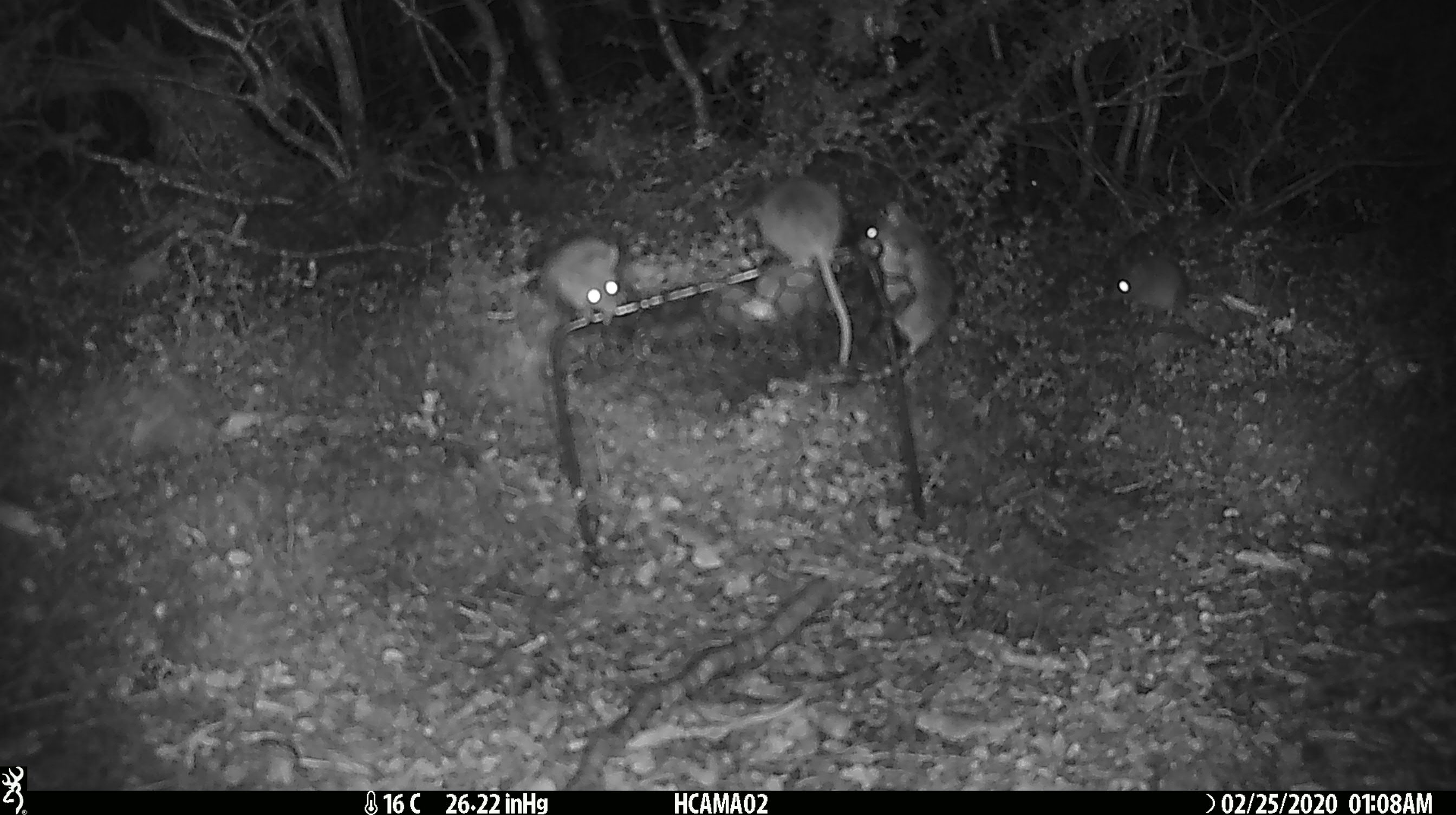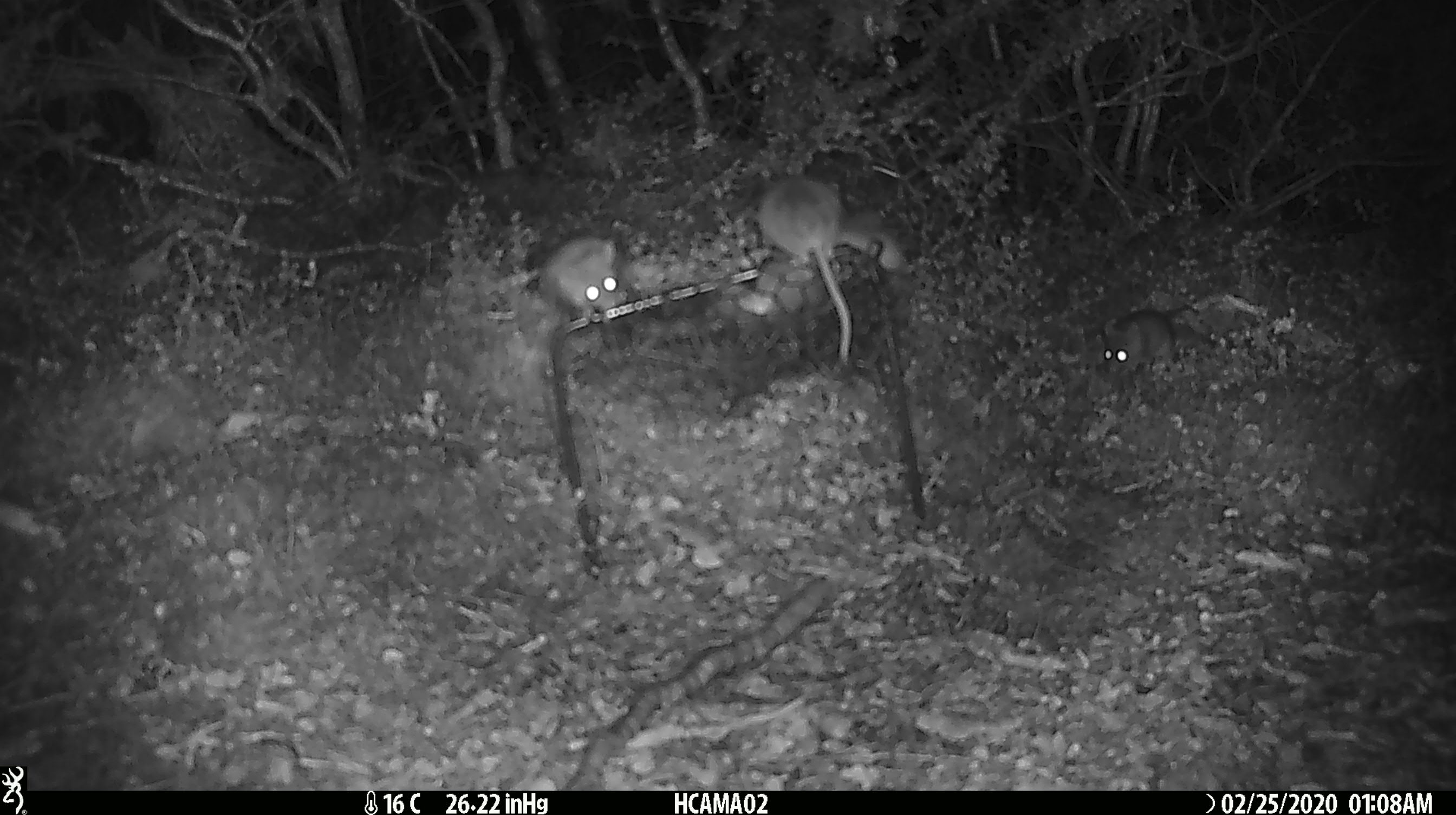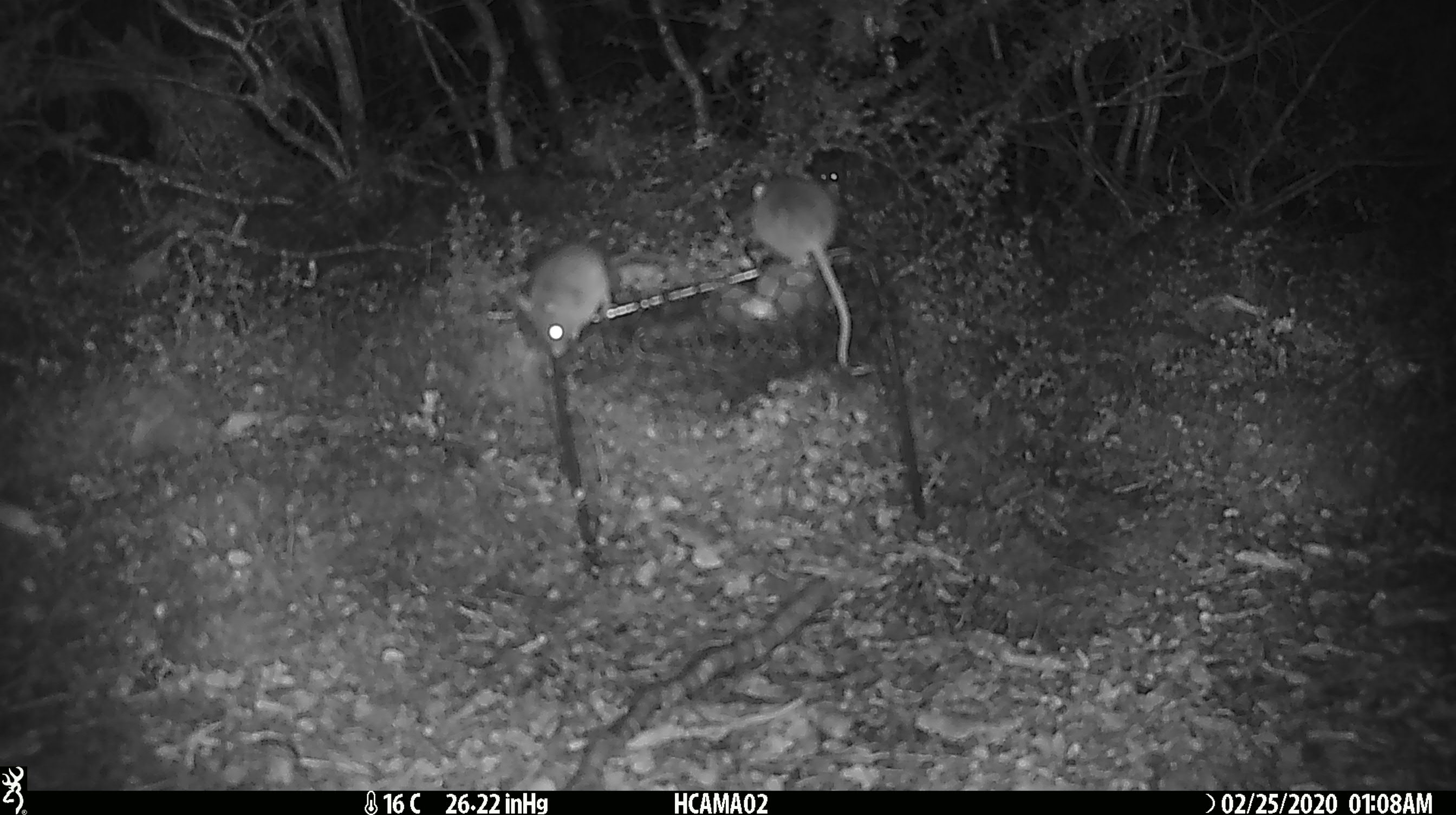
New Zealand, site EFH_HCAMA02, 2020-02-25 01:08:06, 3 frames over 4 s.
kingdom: Animalia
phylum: Chordata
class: Mammalia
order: Rodentia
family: Muridae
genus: Mus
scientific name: Mus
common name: mouse